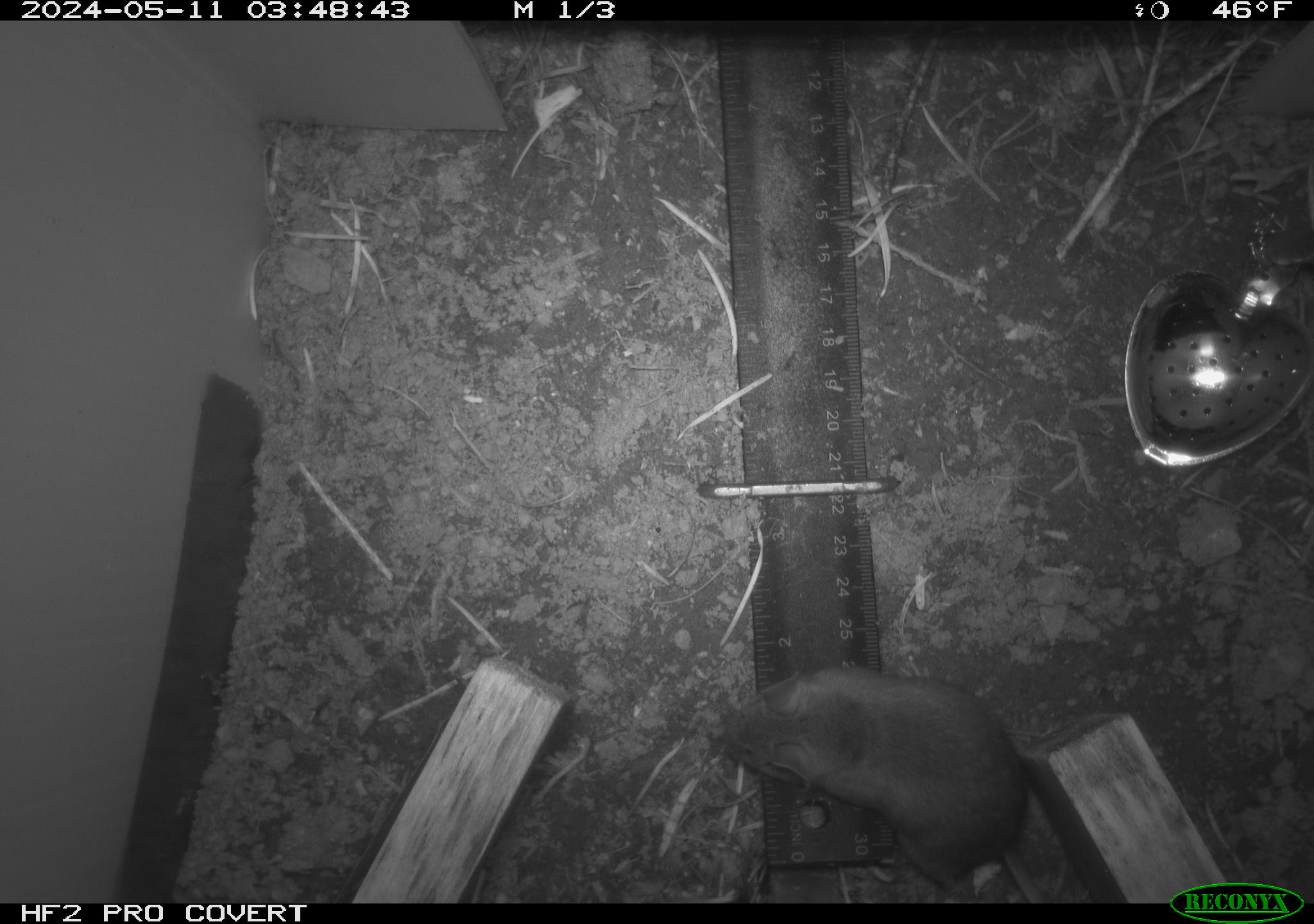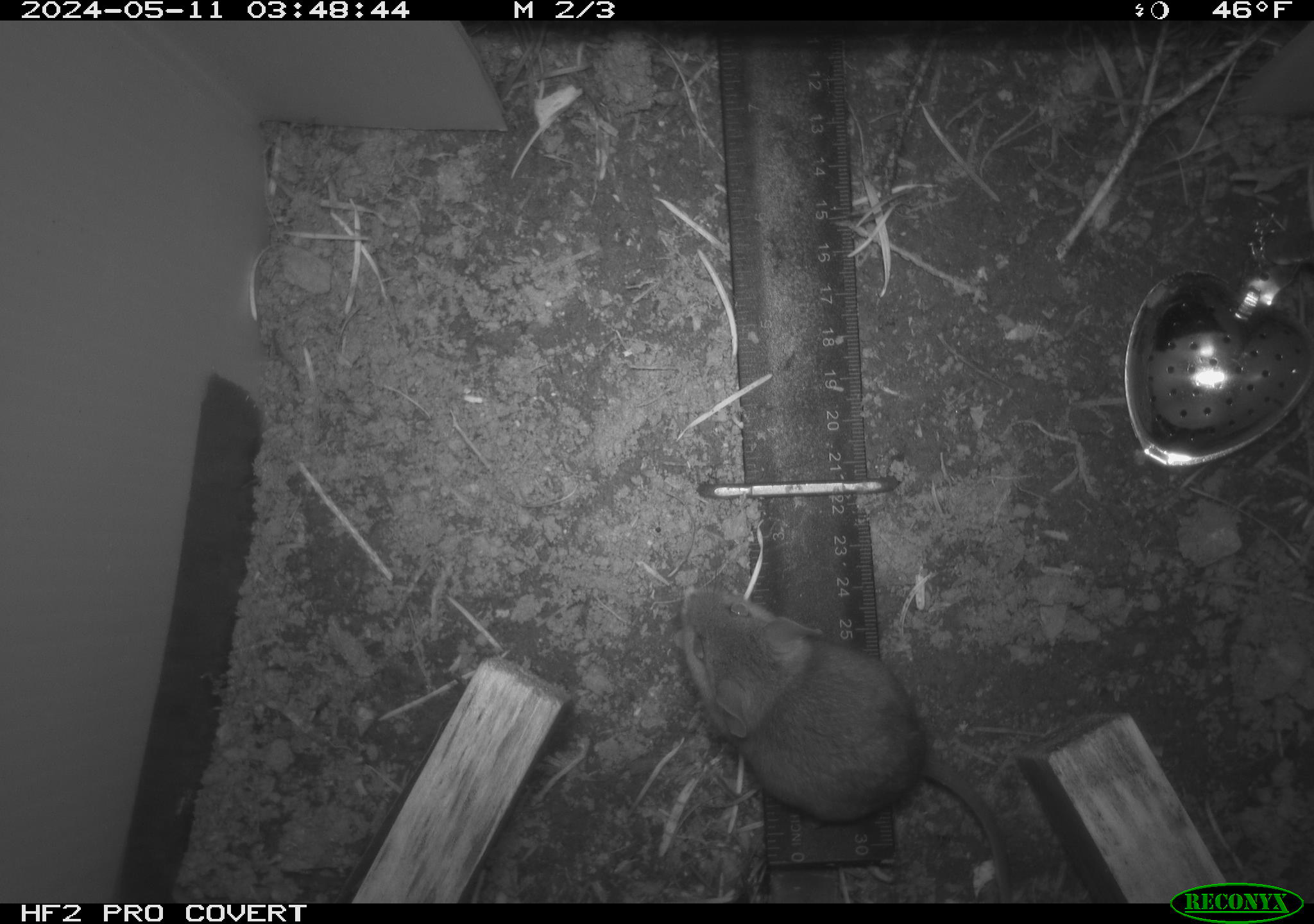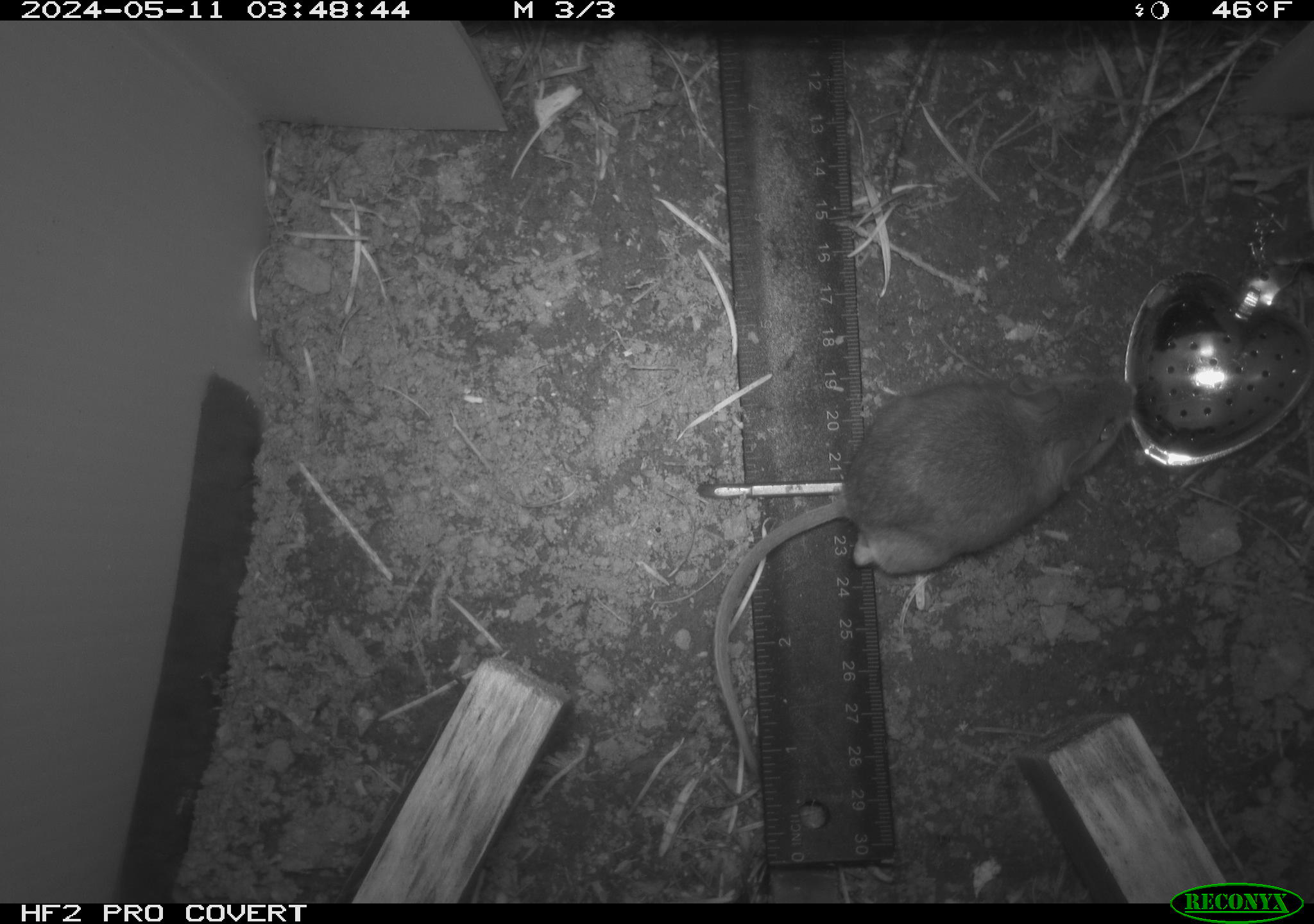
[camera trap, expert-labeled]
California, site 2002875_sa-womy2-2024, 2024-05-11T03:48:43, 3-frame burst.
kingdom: Animalia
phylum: Chordata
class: Mammalia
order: Rodentia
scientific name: Rodentia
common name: mouse species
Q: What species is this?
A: Mouse species (Rodentia).